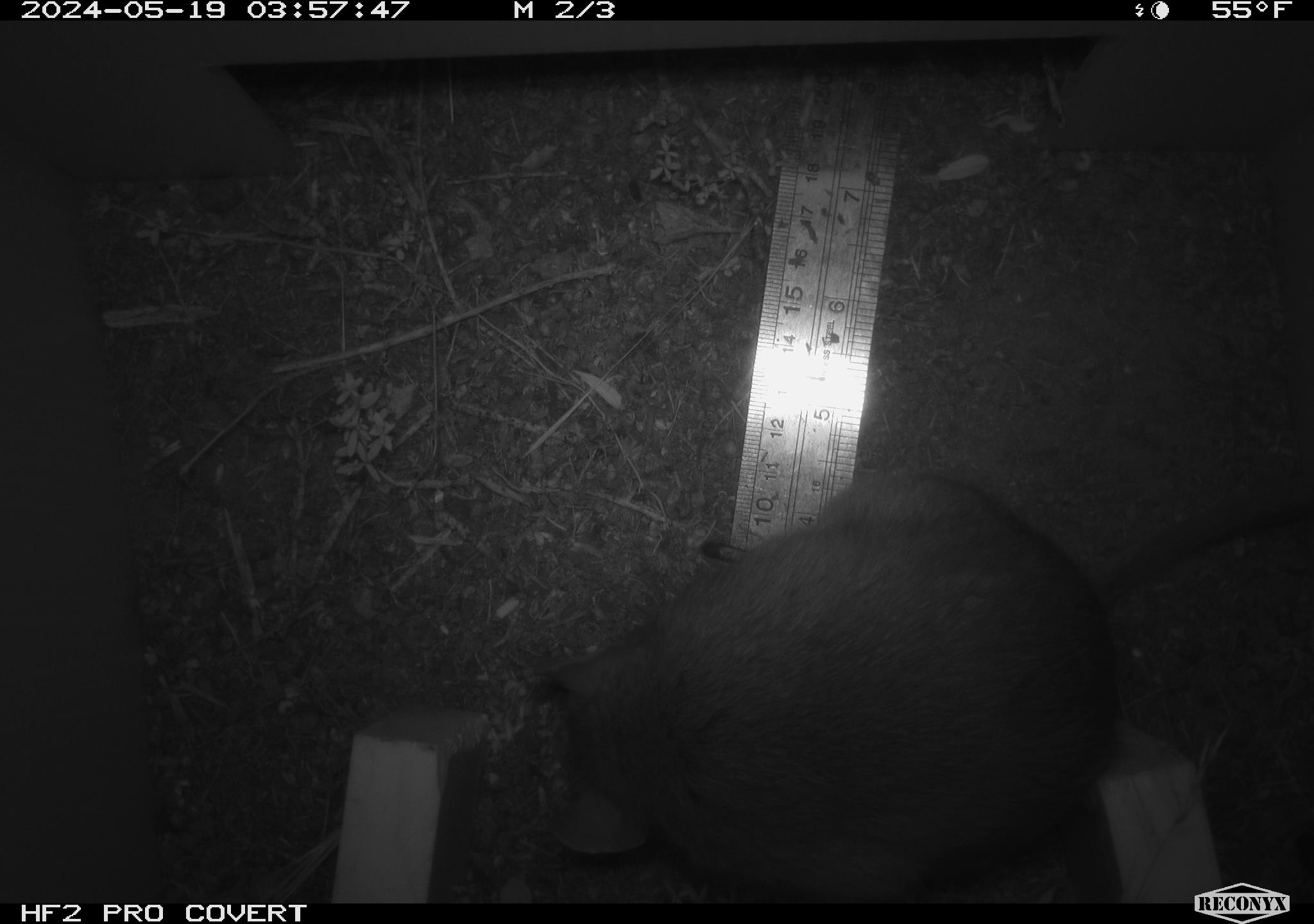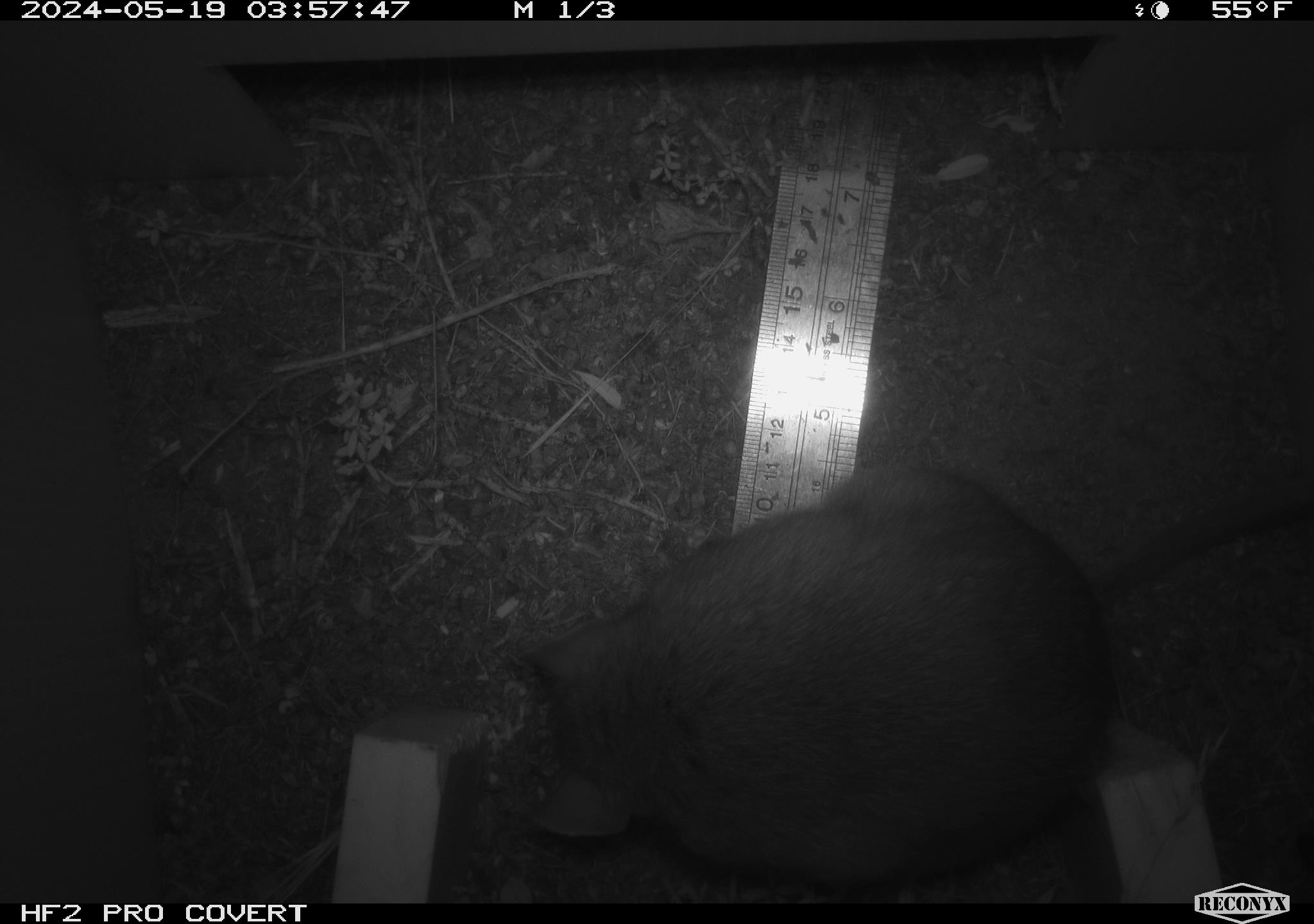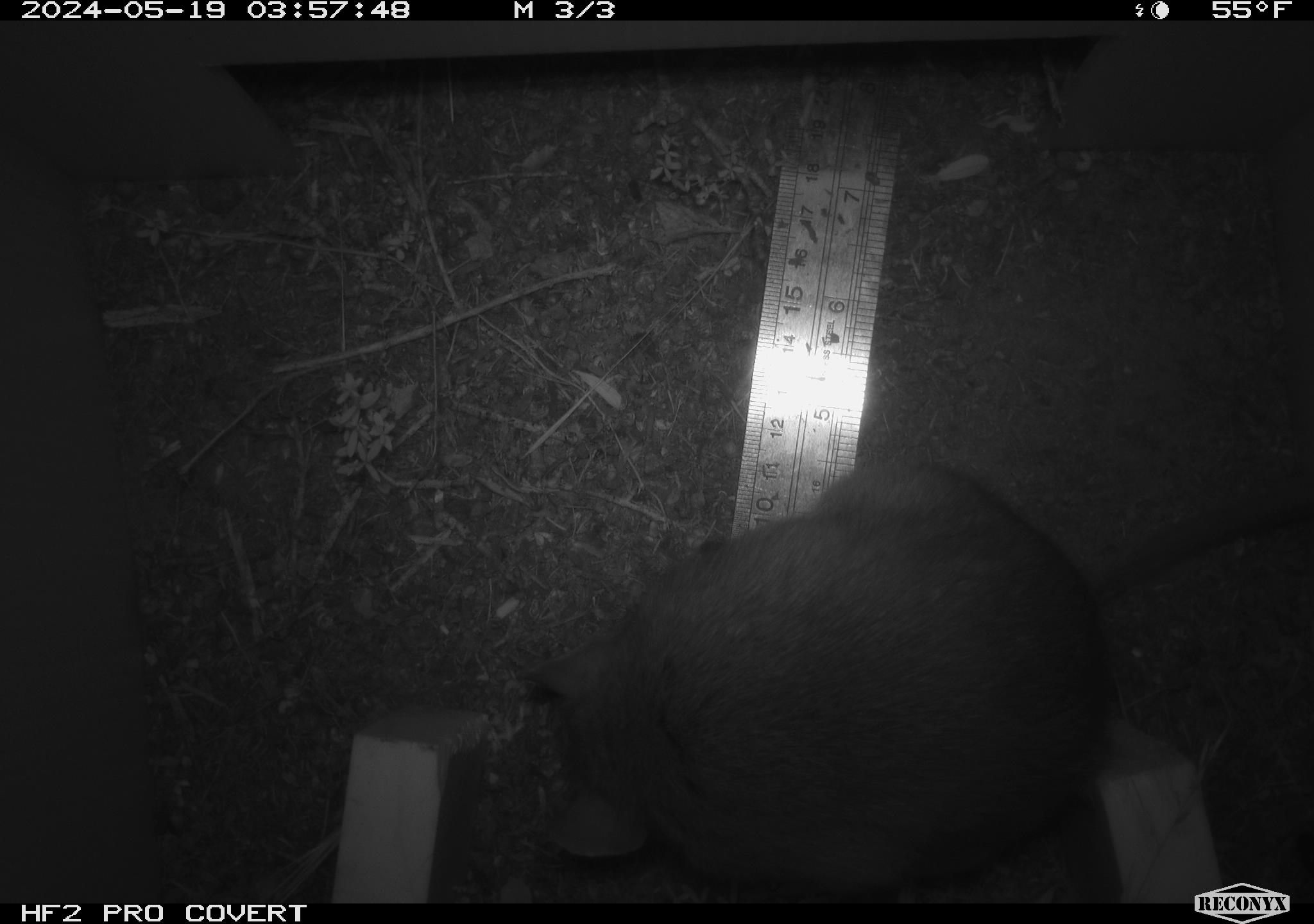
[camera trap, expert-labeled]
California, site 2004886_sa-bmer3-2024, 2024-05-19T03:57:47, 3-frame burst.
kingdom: Animalia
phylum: Chordata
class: Mammalia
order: Rodentia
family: Muridae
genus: Rattus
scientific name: Rattus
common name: rat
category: rattus species